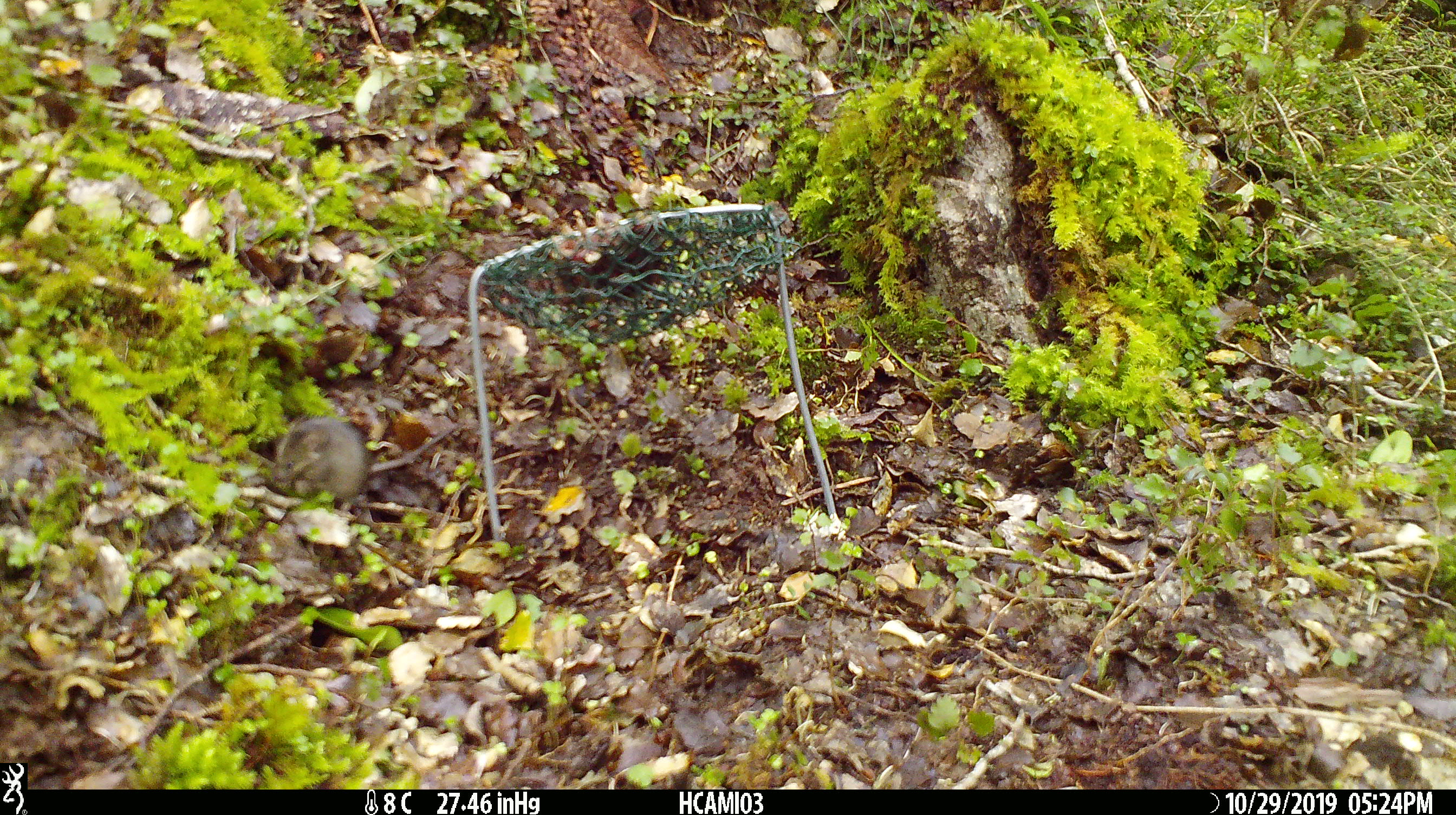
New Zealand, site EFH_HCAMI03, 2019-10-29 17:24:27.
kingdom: Animalia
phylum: Chordata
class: Mammalia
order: Rodentia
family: Muridae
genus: Mus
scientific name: Mus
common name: mouse